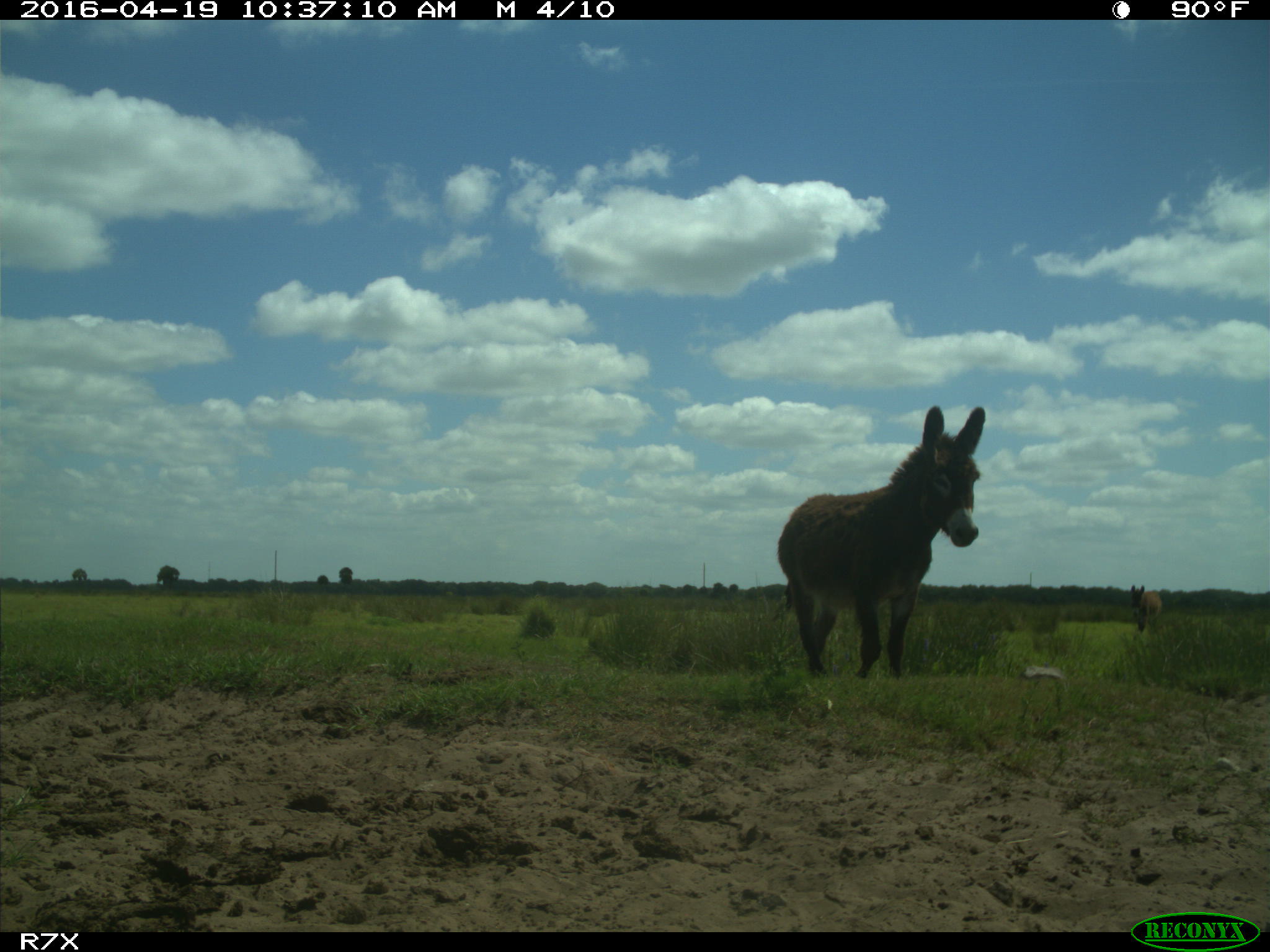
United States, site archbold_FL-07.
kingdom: Animalia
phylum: Chordata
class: Mammalia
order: Artiodactyla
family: Bovidae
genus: Bos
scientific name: Bos taurus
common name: domestic cow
Bos taurus (domestic cow).